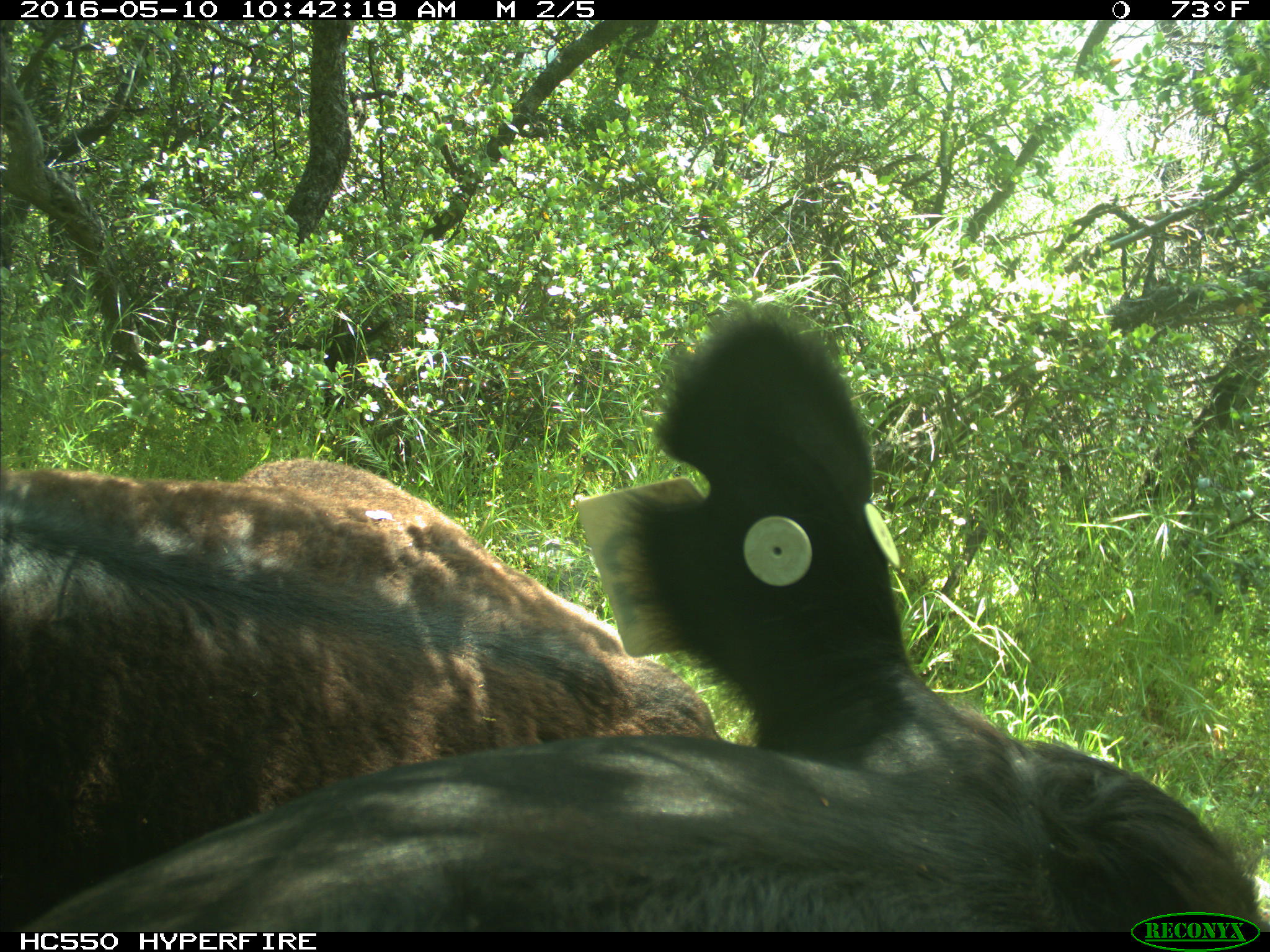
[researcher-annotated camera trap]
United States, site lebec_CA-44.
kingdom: Animalia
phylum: Chordata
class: Mammalia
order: Artiodactyla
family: Bovidae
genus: Bos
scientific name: Bos taurus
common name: domestic cow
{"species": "Bos taurus (domestic cow)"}